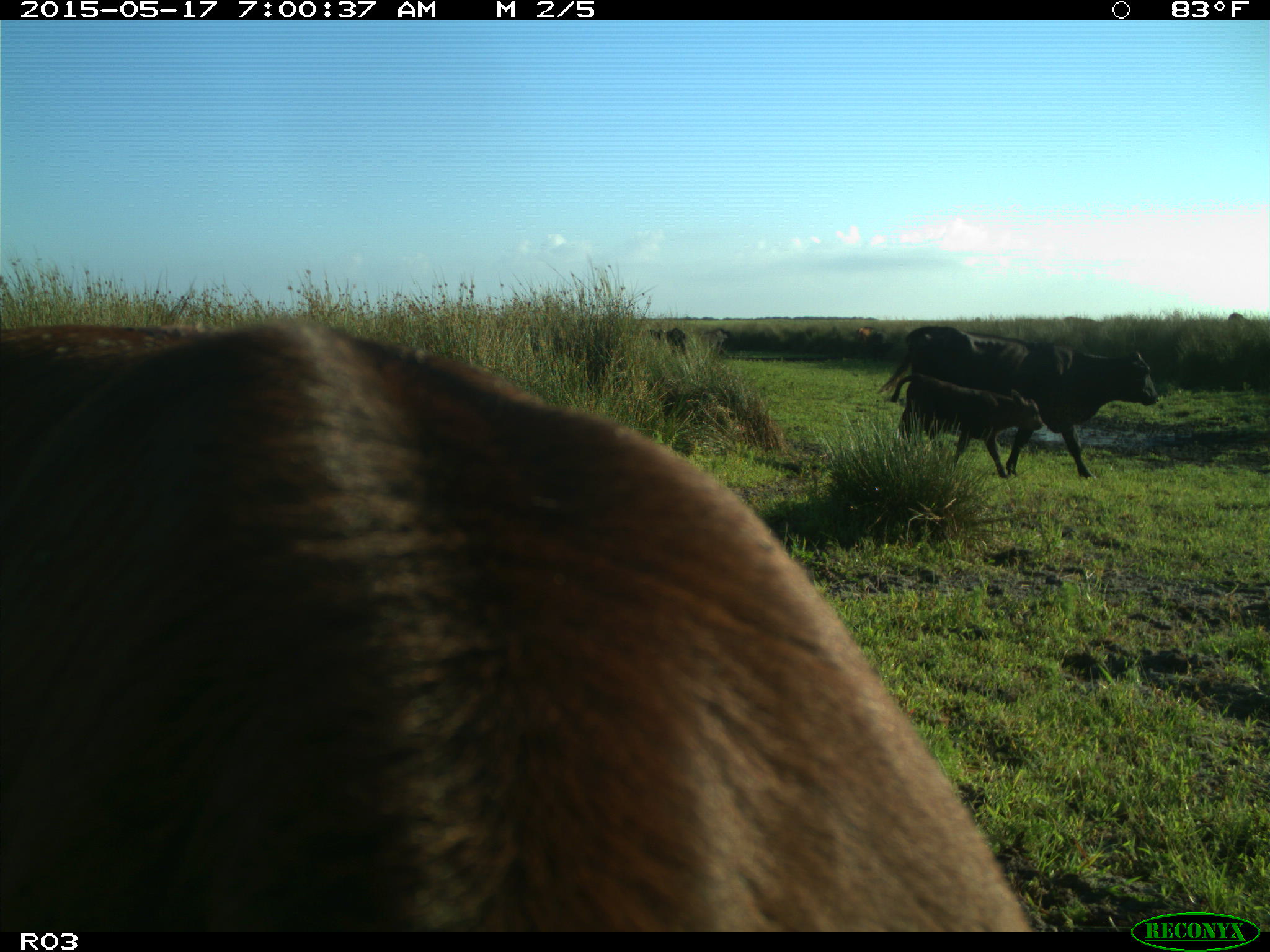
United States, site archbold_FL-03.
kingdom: Animalia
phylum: Chordata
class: Mammalia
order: Artiodactyla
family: Bovidae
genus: Bos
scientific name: Bos taurus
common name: domestic cow